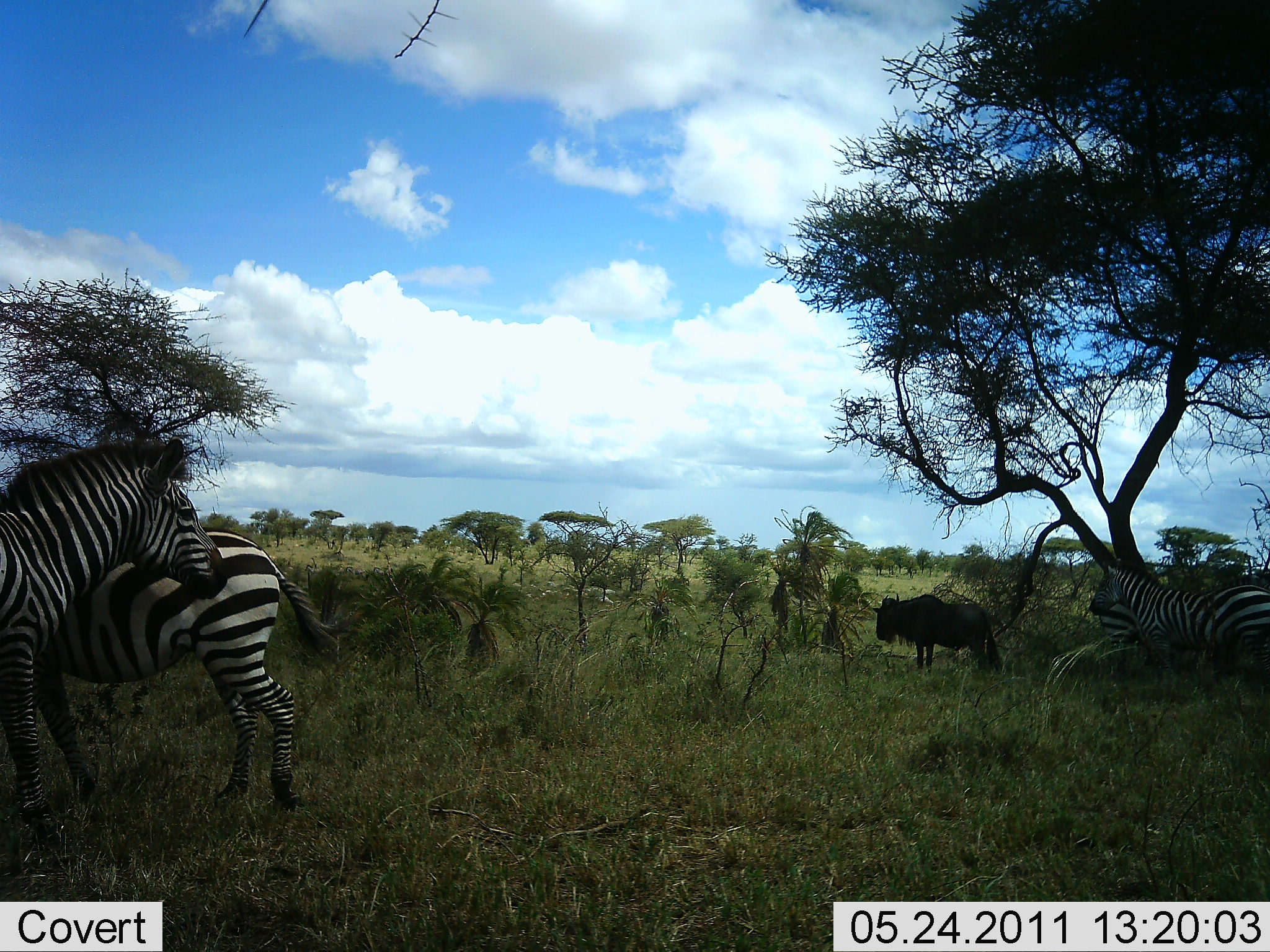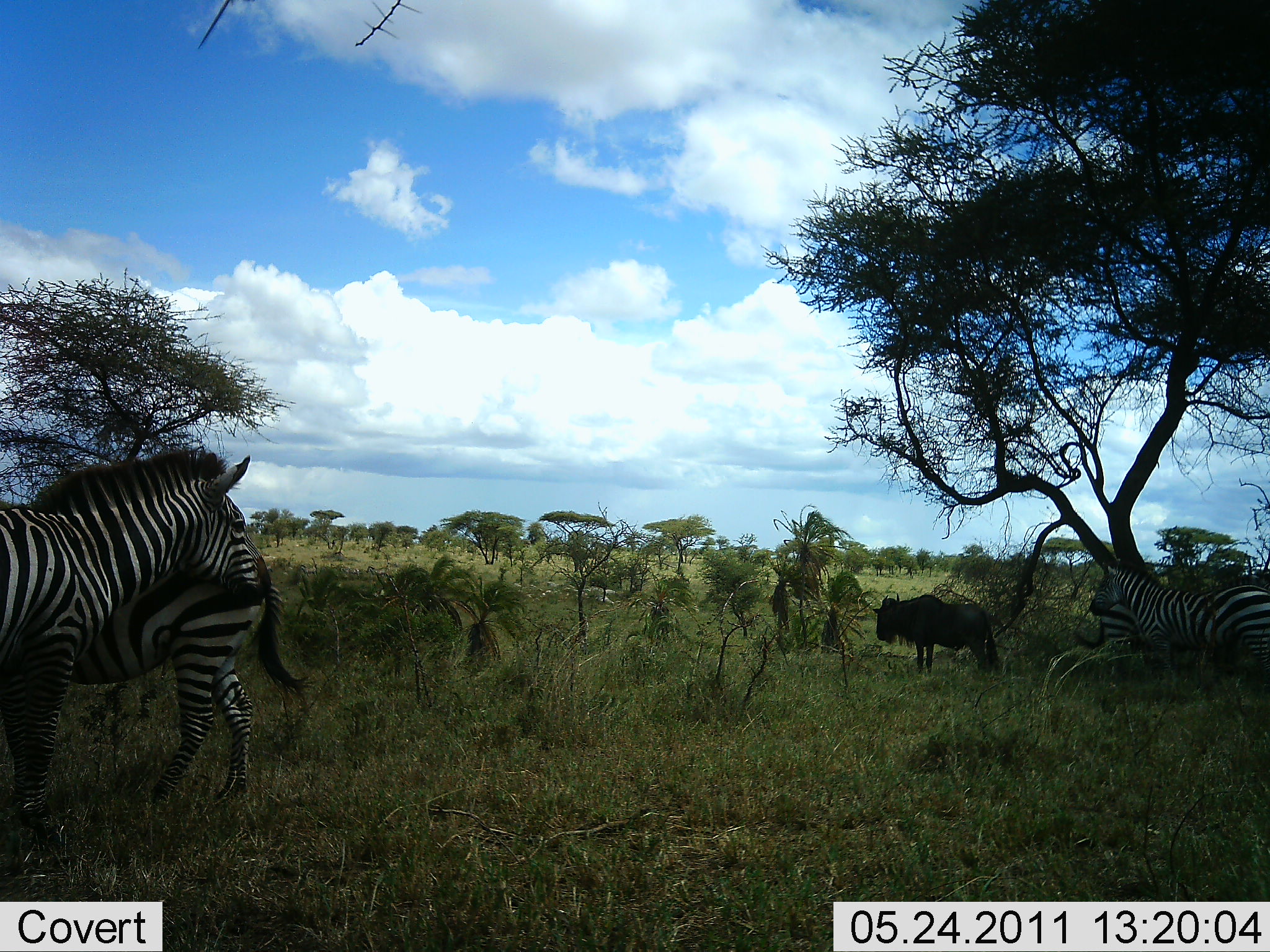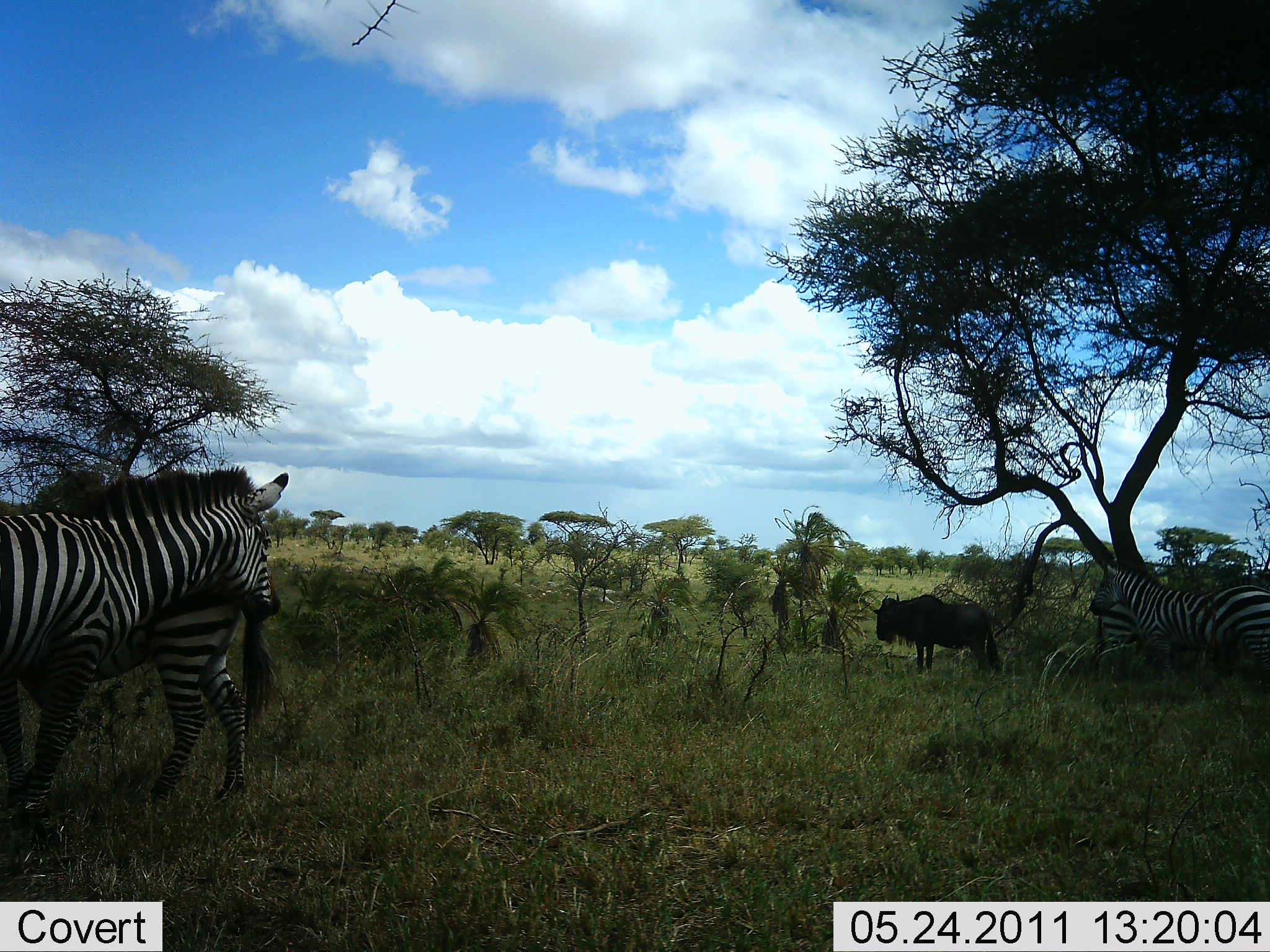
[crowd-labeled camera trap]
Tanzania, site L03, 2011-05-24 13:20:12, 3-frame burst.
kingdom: Animalia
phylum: Chordata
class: Mammalia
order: Artiodactyla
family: Bovidae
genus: Connochaetes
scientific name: Connochaetes taurinus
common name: blue wildebeest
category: wildebeest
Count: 1.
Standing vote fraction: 100%.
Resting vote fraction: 0%.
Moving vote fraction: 0%.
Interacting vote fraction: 0%.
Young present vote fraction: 0%.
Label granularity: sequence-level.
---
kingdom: Animalia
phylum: Chordata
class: Mammalia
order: Perissodactyla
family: Equidae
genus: Equus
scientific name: Equus quagga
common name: plains zebra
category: zebra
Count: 4.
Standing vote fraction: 91%.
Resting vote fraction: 0%.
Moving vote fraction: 27%.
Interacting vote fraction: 36%.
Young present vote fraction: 0%.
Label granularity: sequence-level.